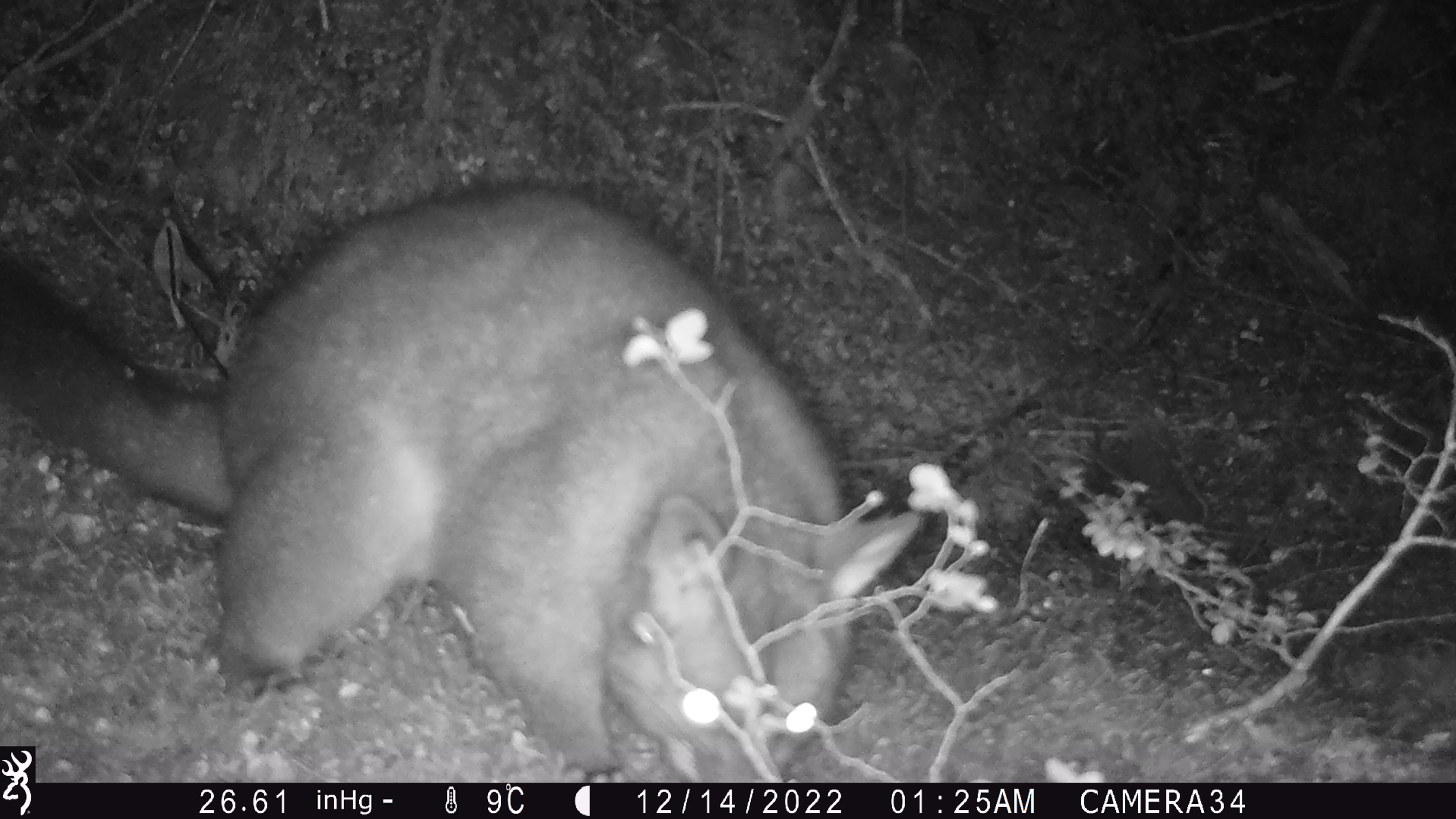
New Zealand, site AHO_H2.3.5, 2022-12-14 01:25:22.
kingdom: Animalia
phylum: Chordata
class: Mammalia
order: Diprotodontia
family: Phalangeridae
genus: Trichosurus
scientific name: Trichosurus vulpecula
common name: common brushtail possum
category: possum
Possum (common brushtail possum) (Trichosurus vulpecula).